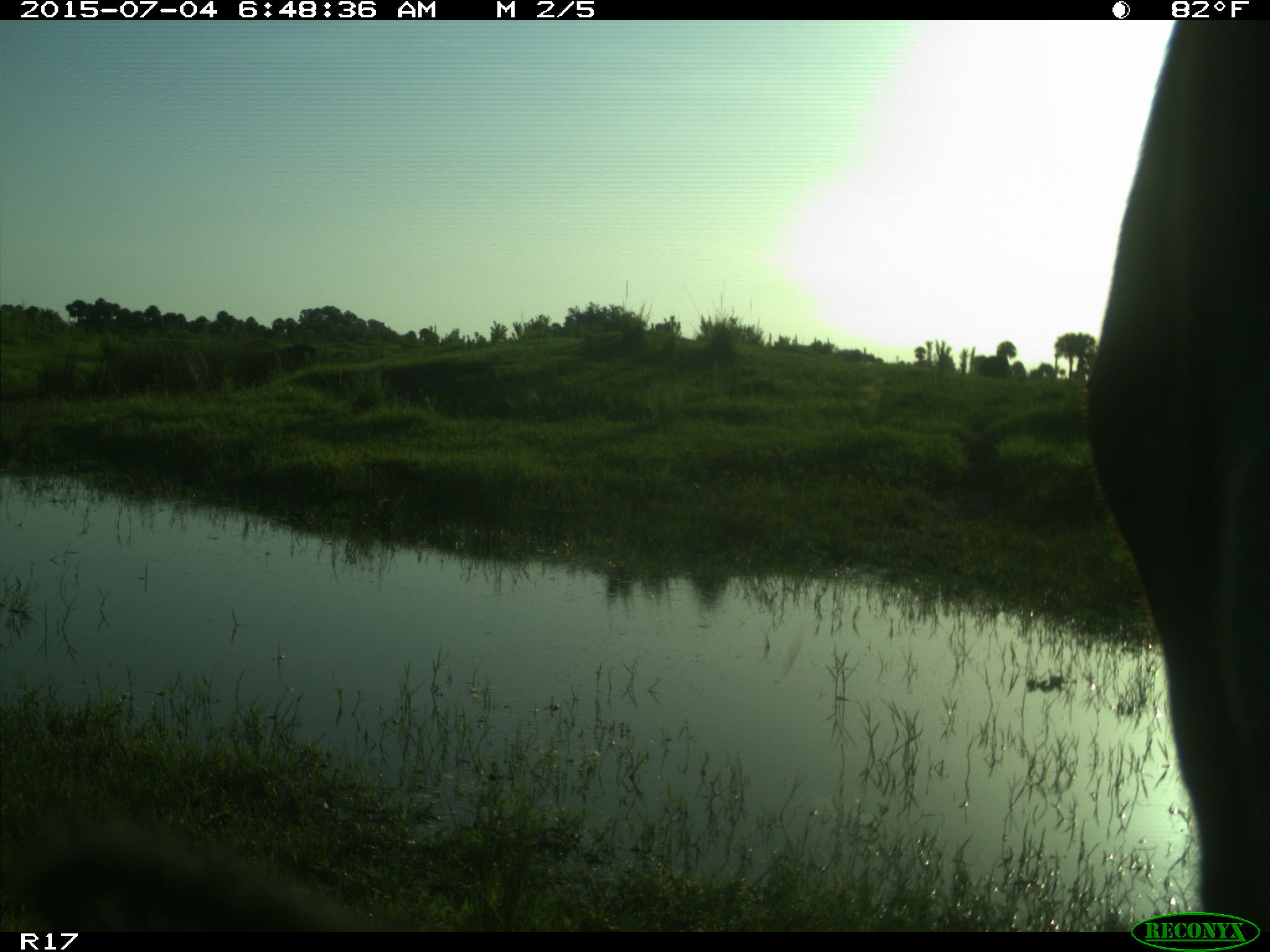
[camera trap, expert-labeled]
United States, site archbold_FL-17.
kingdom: Animalia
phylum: Chordata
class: Mammalia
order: Artiodactyla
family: Bovidae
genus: Bos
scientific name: Bos taurus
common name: domestic cow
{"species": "Bos taurus (domestic cow)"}